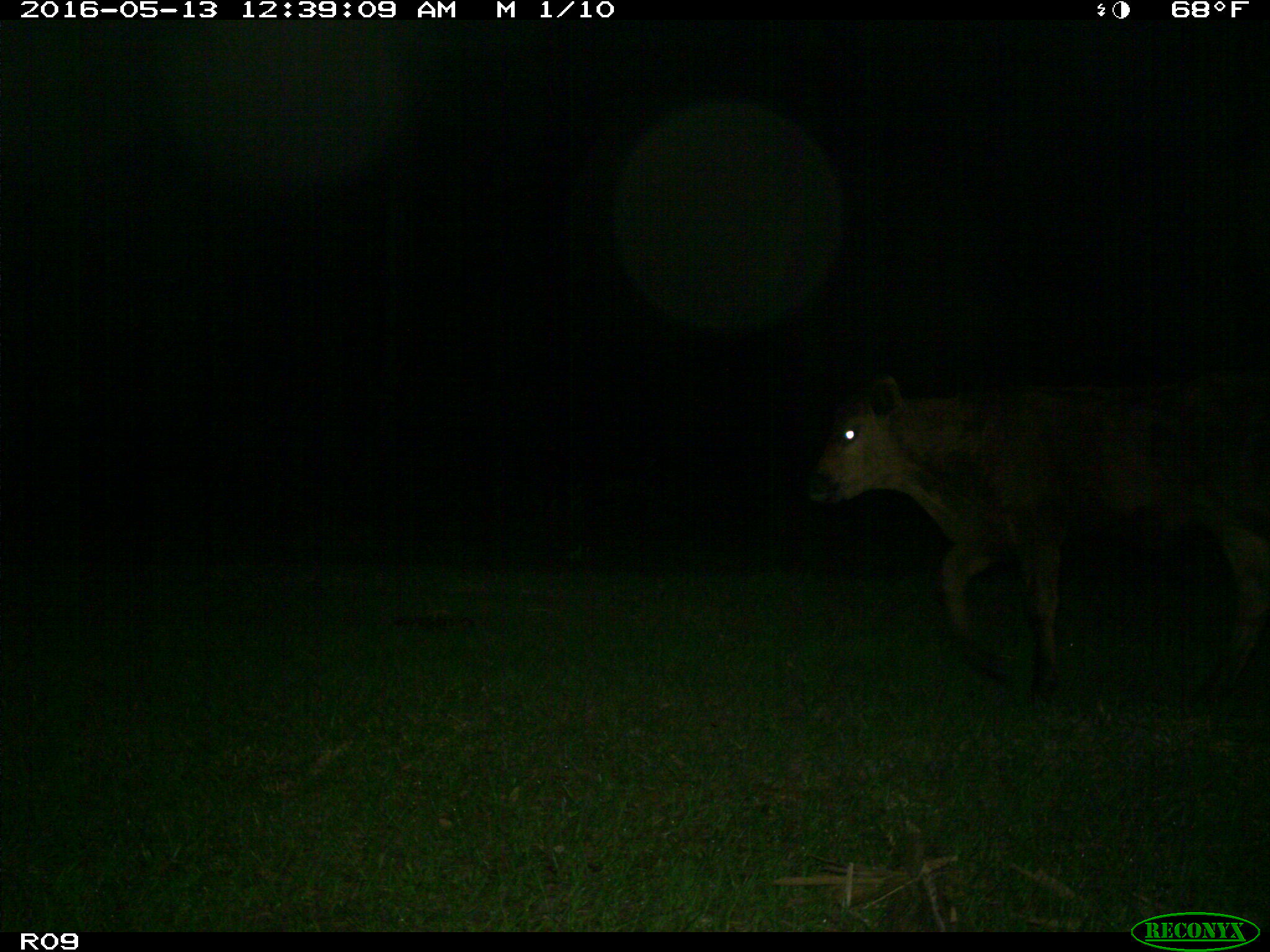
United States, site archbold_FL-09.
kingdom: Animalia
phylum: Chordata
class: Mammalia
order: Artiodactyla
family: Bovidae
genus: Bos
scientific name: Bos taurus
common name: domestic cow